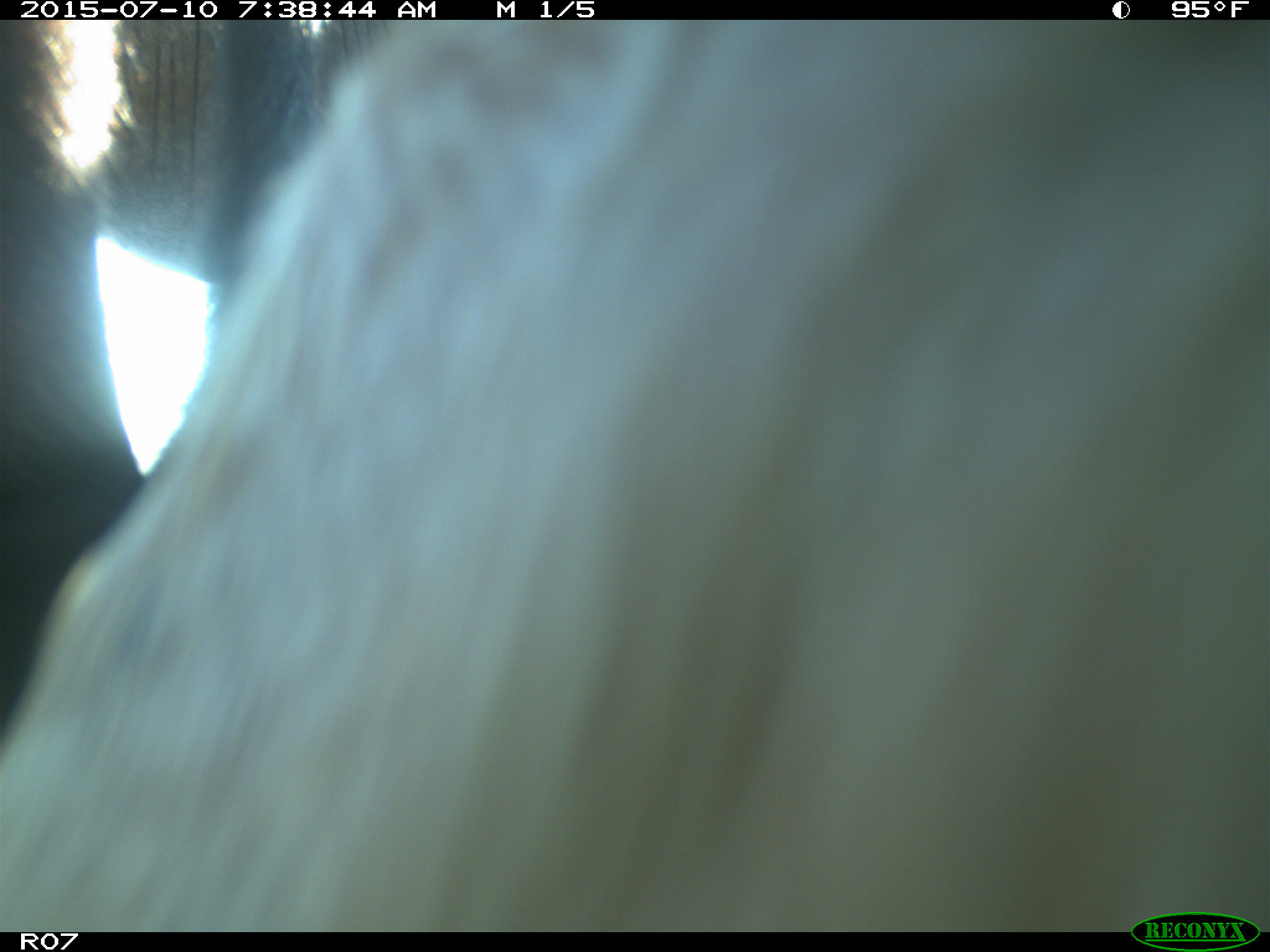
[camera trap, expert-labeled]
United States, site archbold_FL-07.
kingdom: Animalia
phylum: Chordata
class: Mammalia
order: Artiodactyla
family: Bovidae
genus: Bos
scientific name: Bos taurus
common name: domestic cow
Bos taurus (domestic cow).